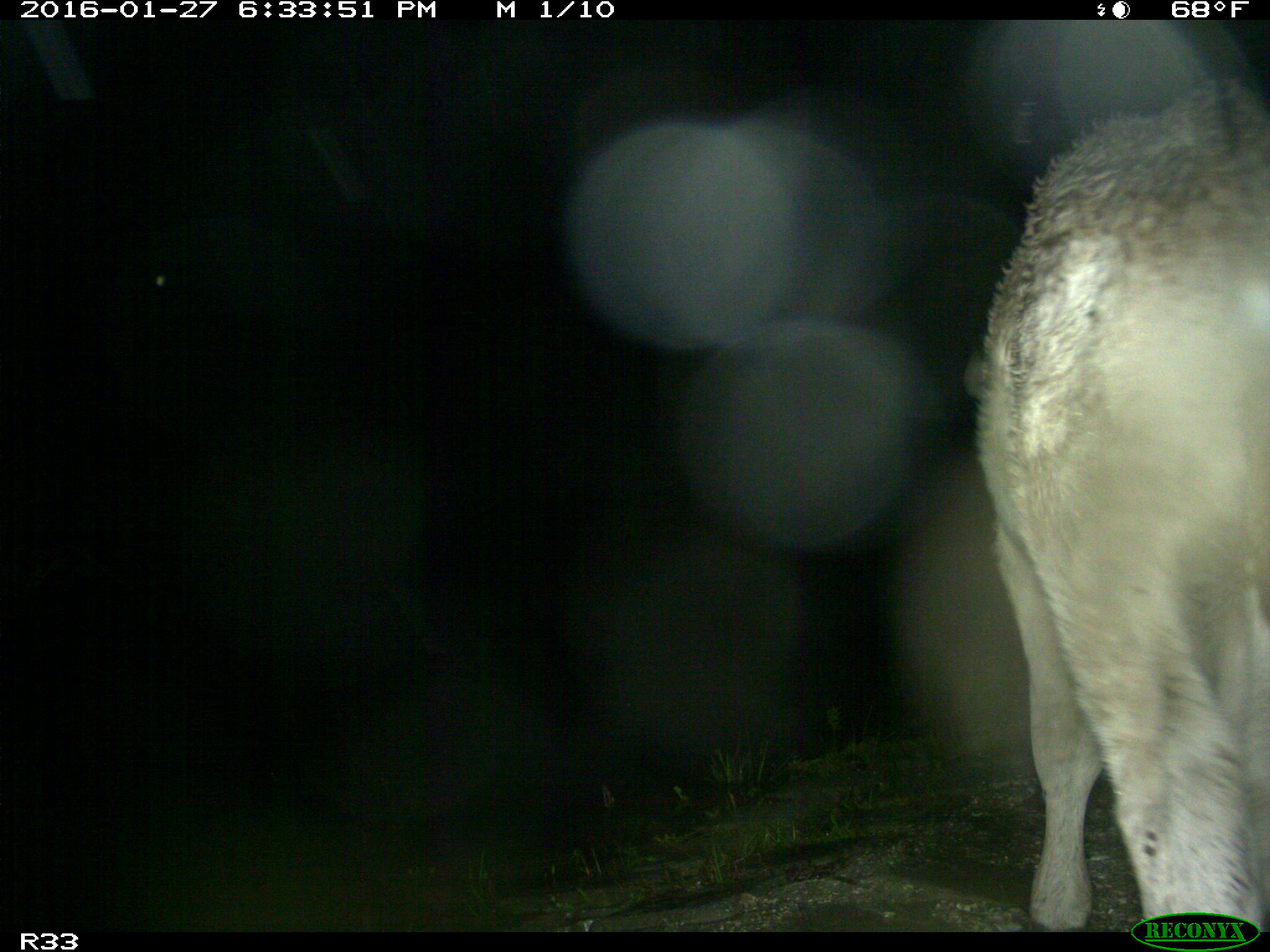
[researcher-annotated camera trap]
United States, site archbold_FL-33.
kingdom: Animalia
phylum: Chordata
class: Mammalia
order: Artiodactyla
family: Bovidae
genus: Bos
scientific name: Bos taurus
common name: domestic cow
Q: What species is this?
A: Bos taurus (domestic cow).